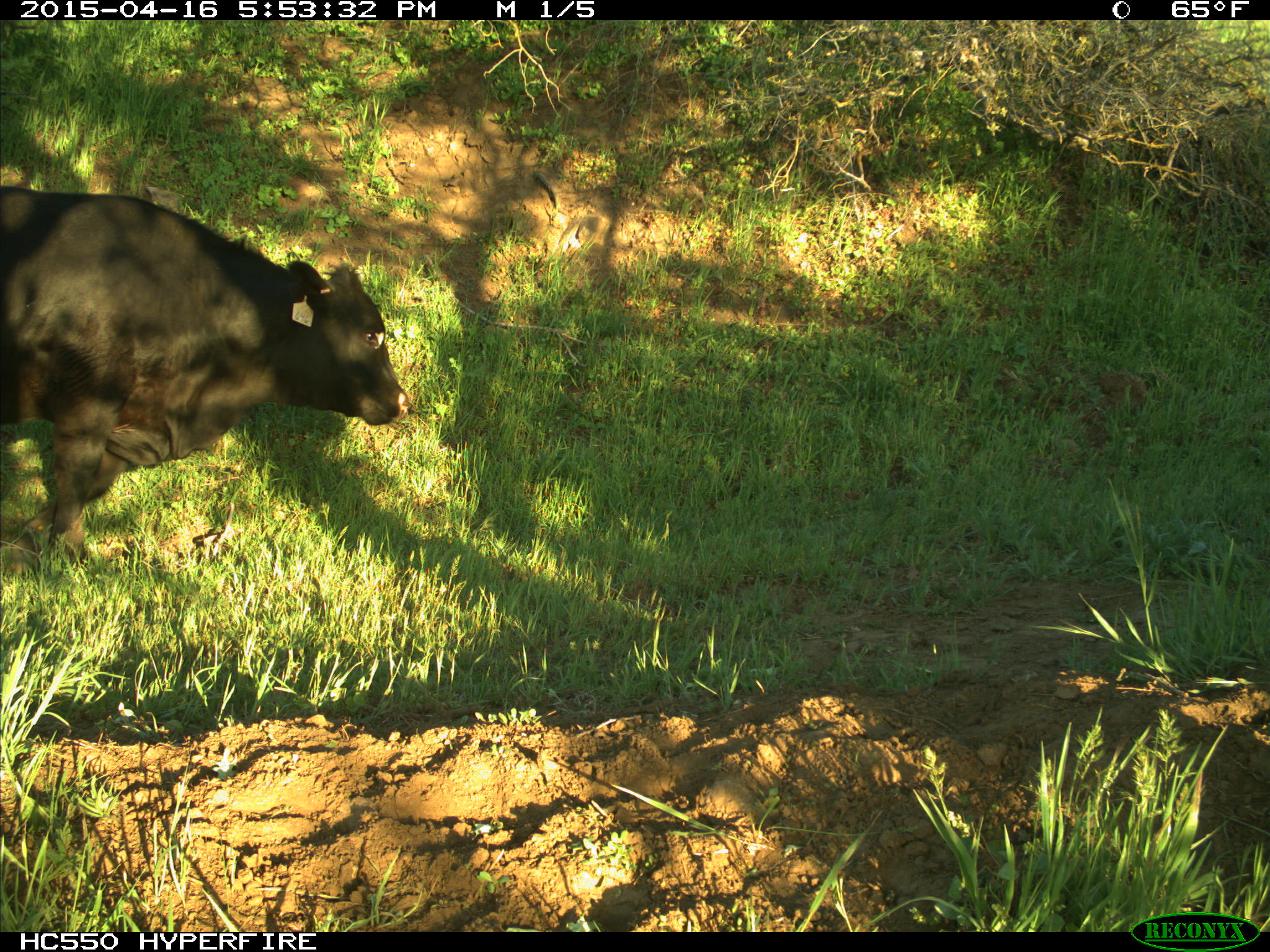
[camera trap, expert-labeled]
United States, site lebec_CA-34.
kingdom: Animalia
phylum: Chordata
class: Mammalia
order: Artiodactyla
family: Bovidae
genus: Bos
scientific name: Bos taurus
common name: domestic cow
Bos taurus (domestic cow).